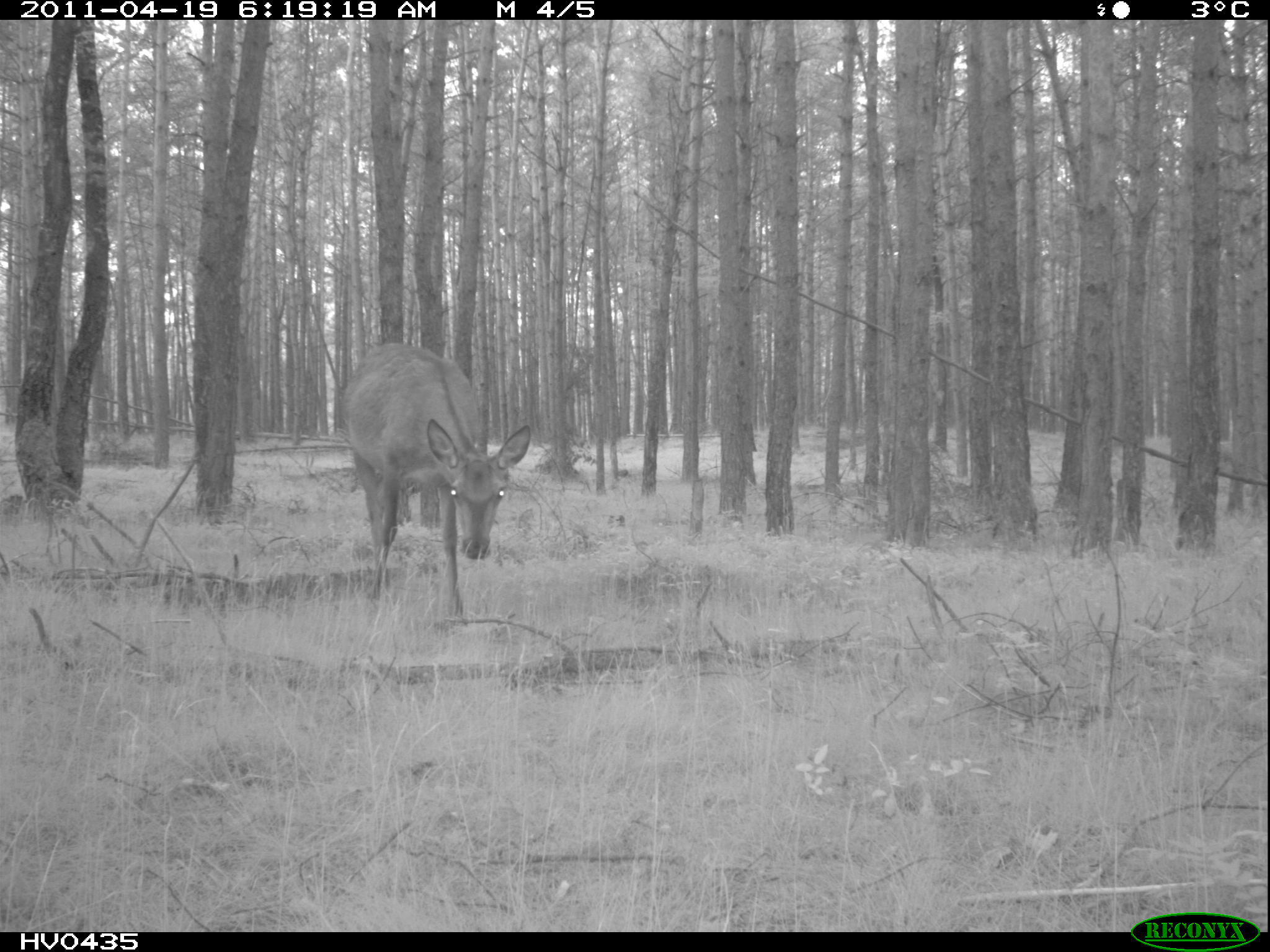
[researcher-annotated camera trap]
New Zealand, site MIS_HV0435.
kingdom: Animalia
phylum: Chordata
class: Mammalia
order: Artiodactyla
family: Cervidae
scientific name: Cervidae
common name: deer